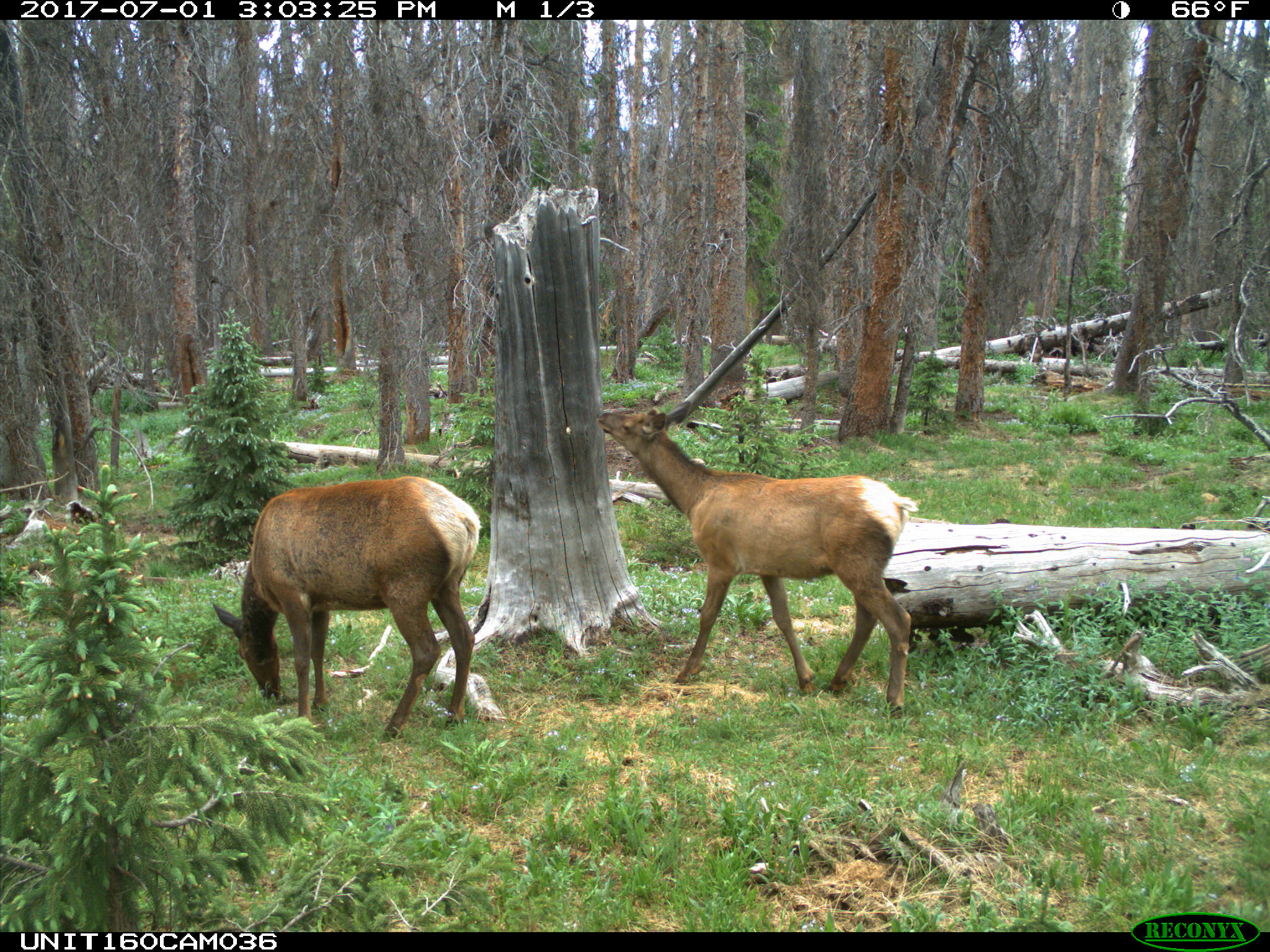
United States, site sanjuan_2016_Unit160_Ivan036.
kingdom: Animalia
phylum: Chordata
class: Mammalia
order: Artiodactyla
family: Cervidae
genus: Cervus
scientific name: Cervus elaphus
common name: red deer